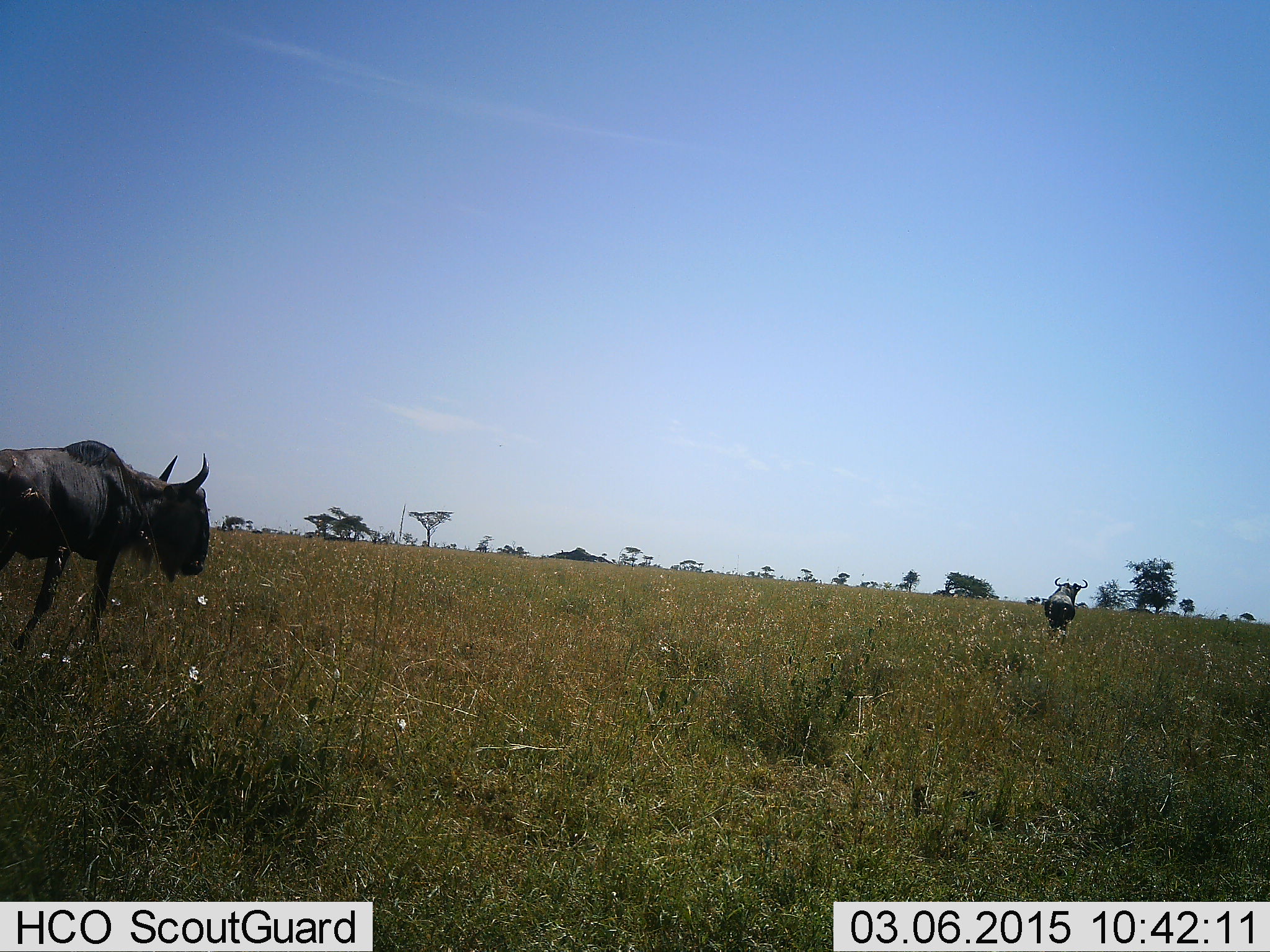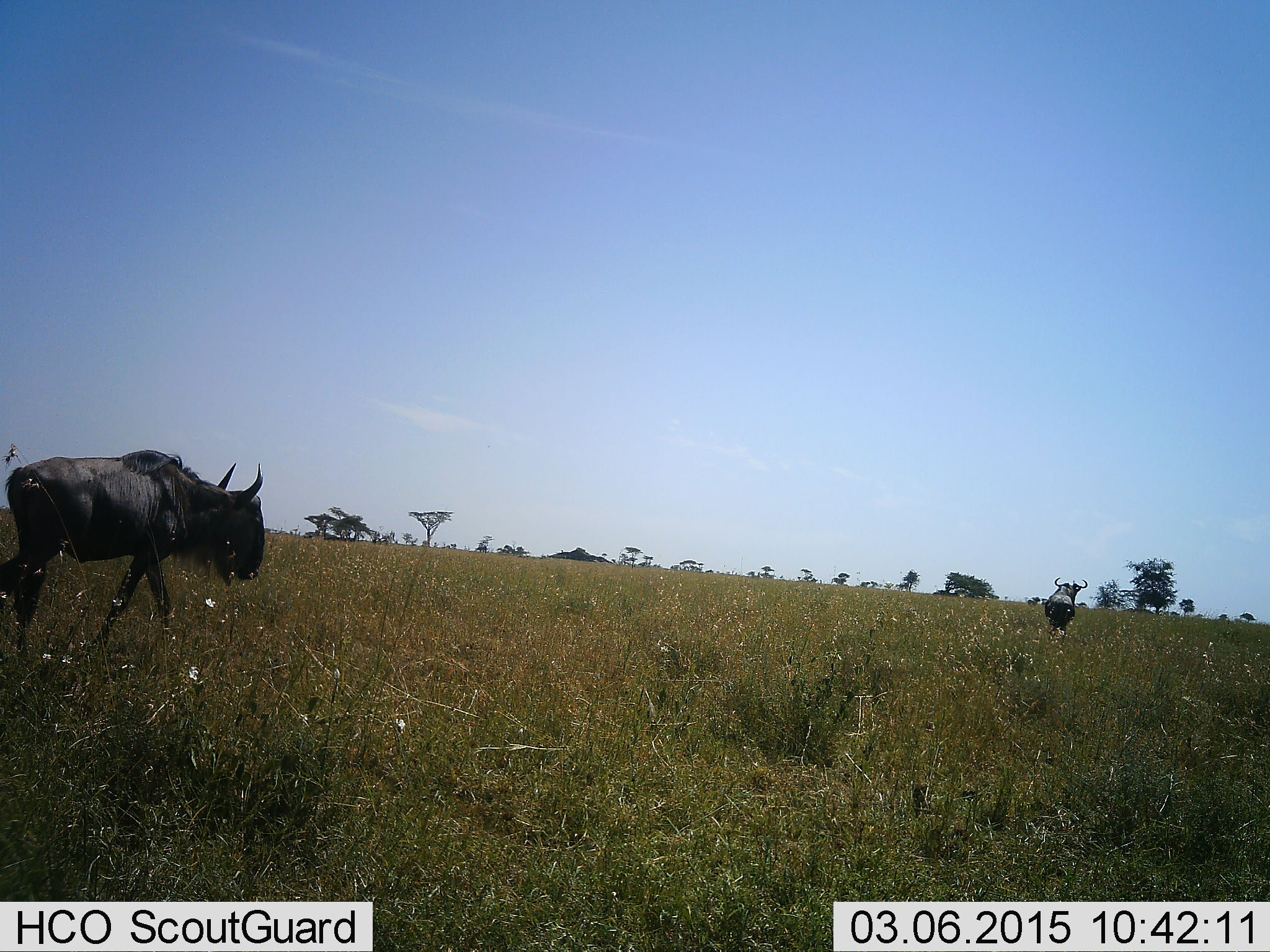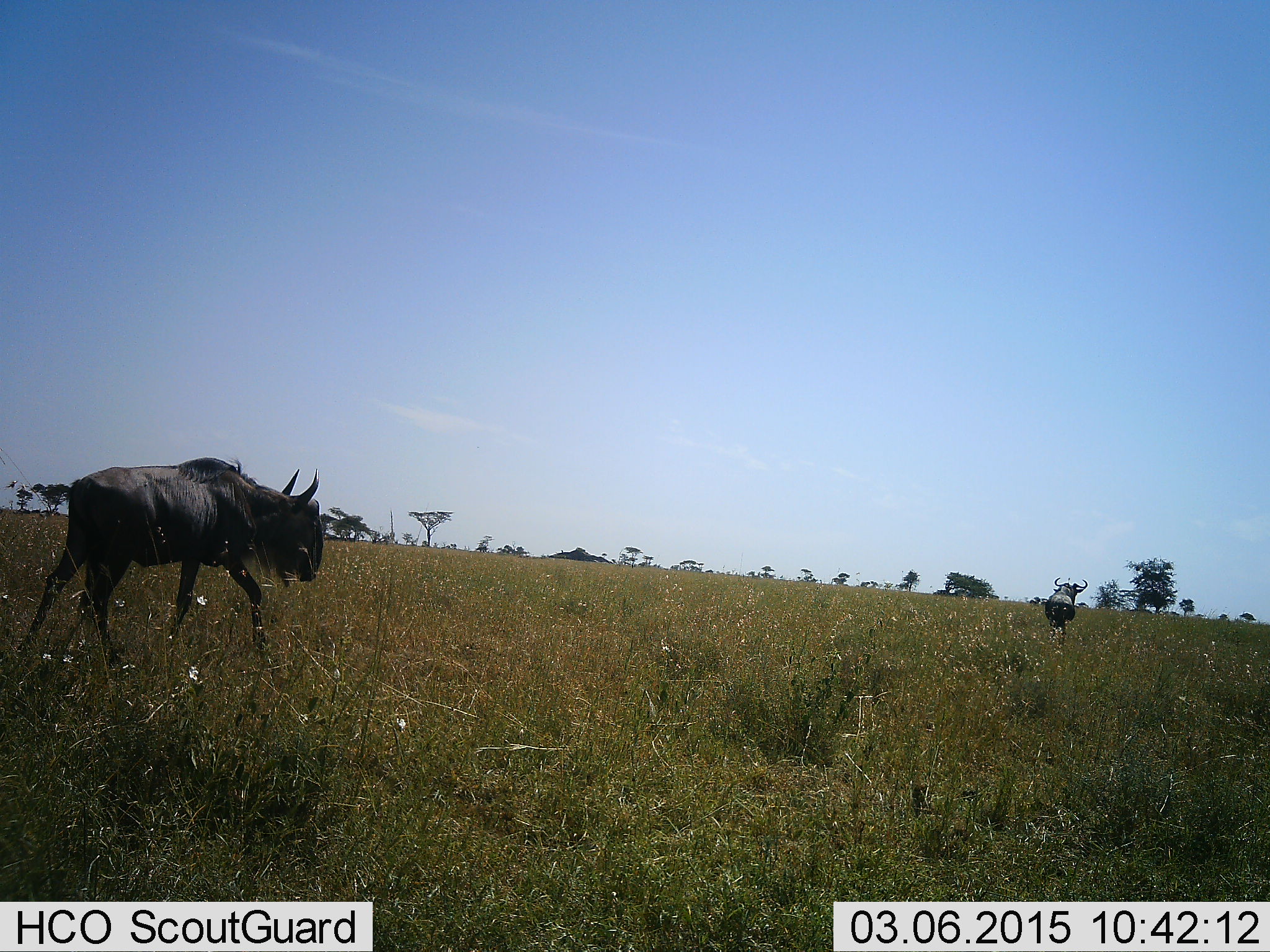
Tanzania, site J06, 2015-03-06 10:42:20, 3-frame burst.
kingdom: Animalia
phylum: Chordata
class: Mammalia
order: Artiodactyla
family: Bovidae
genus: Connochaetes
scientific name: Connochaetes taurinus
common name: blue wildebeest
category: wildebeest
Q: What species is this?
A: Wildebeest (blue wildebeest) (Connochaetes taurinus).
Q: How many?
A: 2.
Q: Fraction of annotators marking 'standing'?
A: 40%.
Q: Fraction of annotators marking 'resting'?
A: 0%.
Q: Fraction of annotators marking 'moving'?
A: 100%.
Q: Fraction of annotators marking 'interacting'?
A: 0%.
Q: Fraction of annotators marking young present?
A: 0%.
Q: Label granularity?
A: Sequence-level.